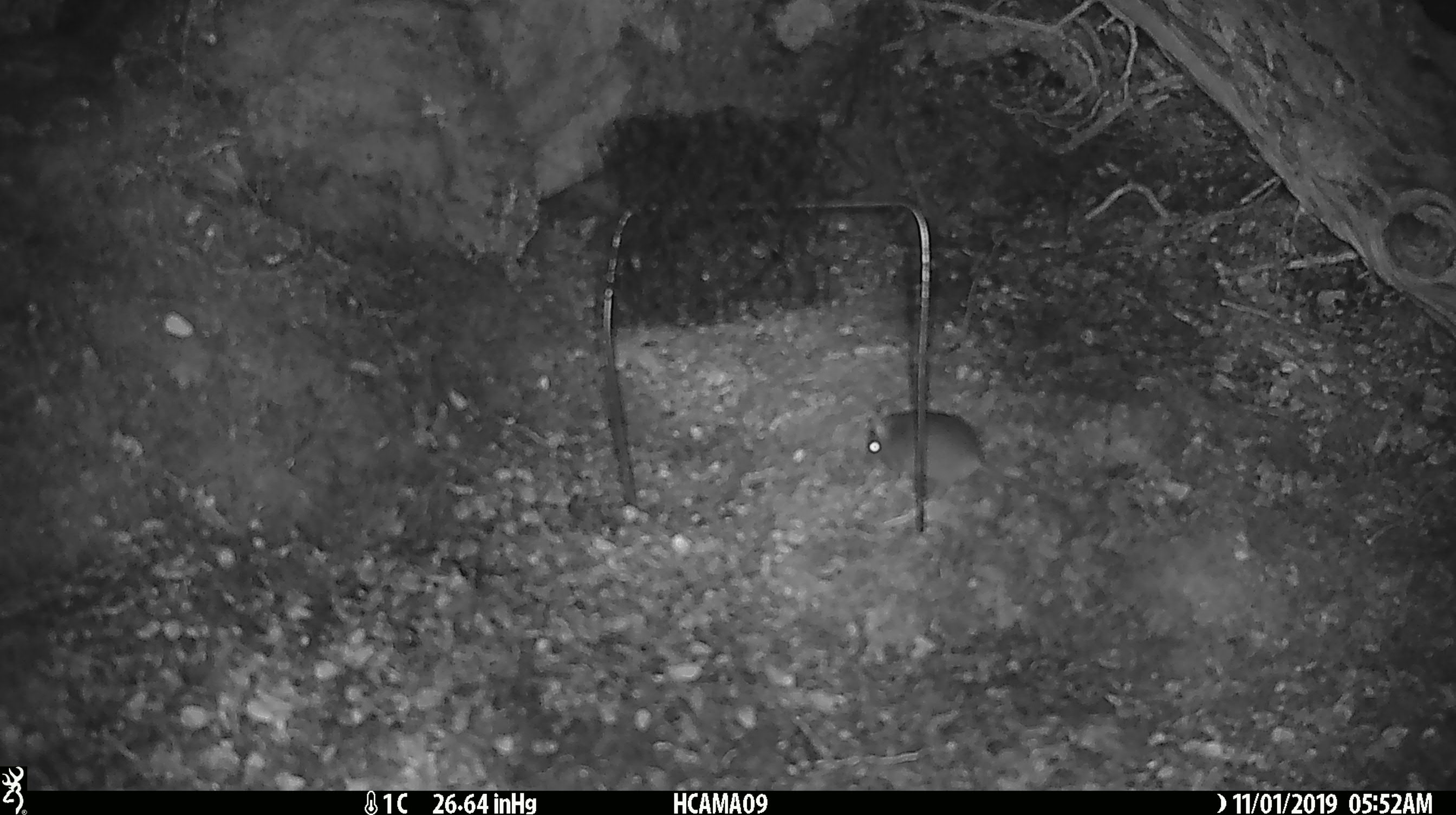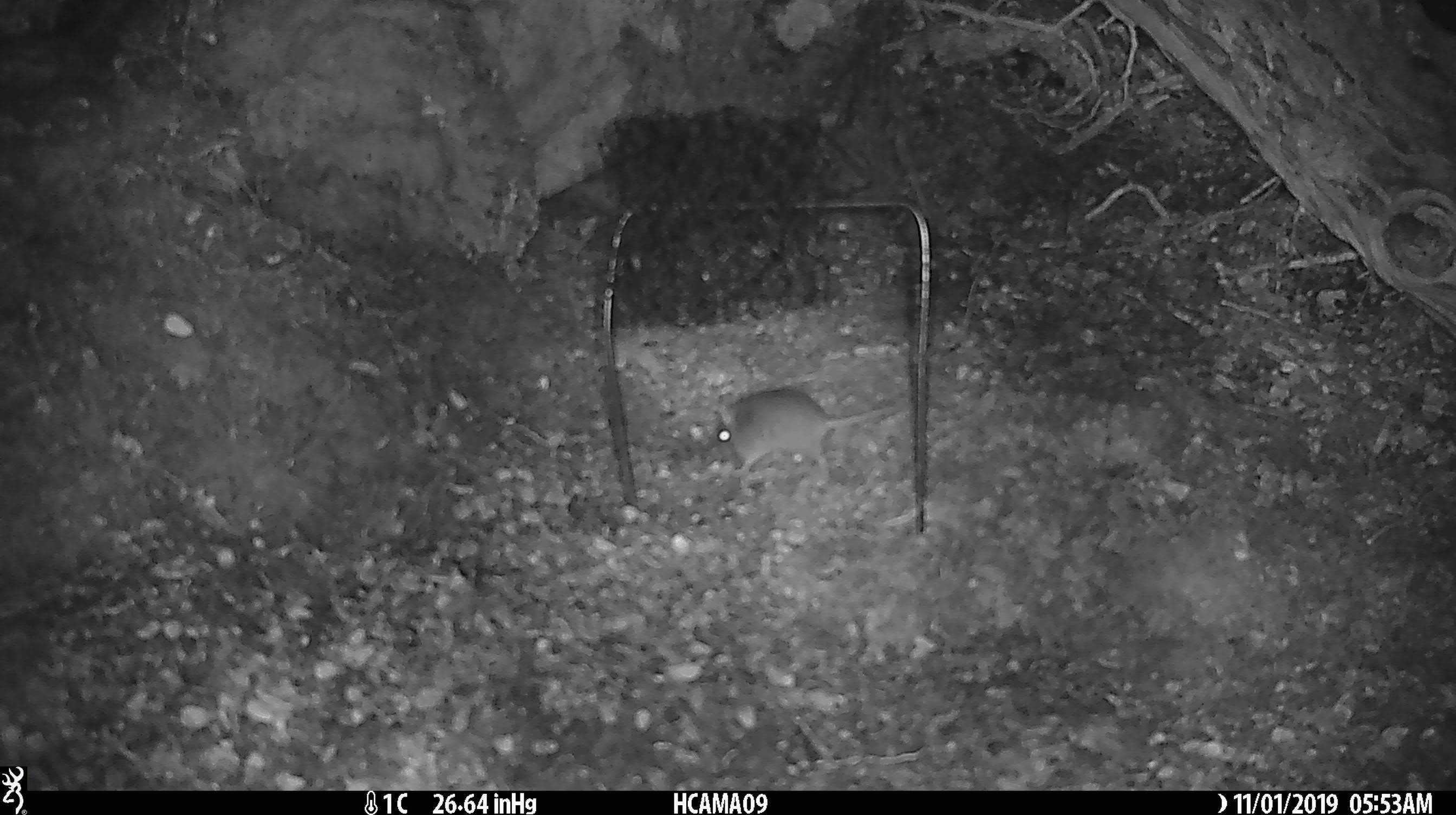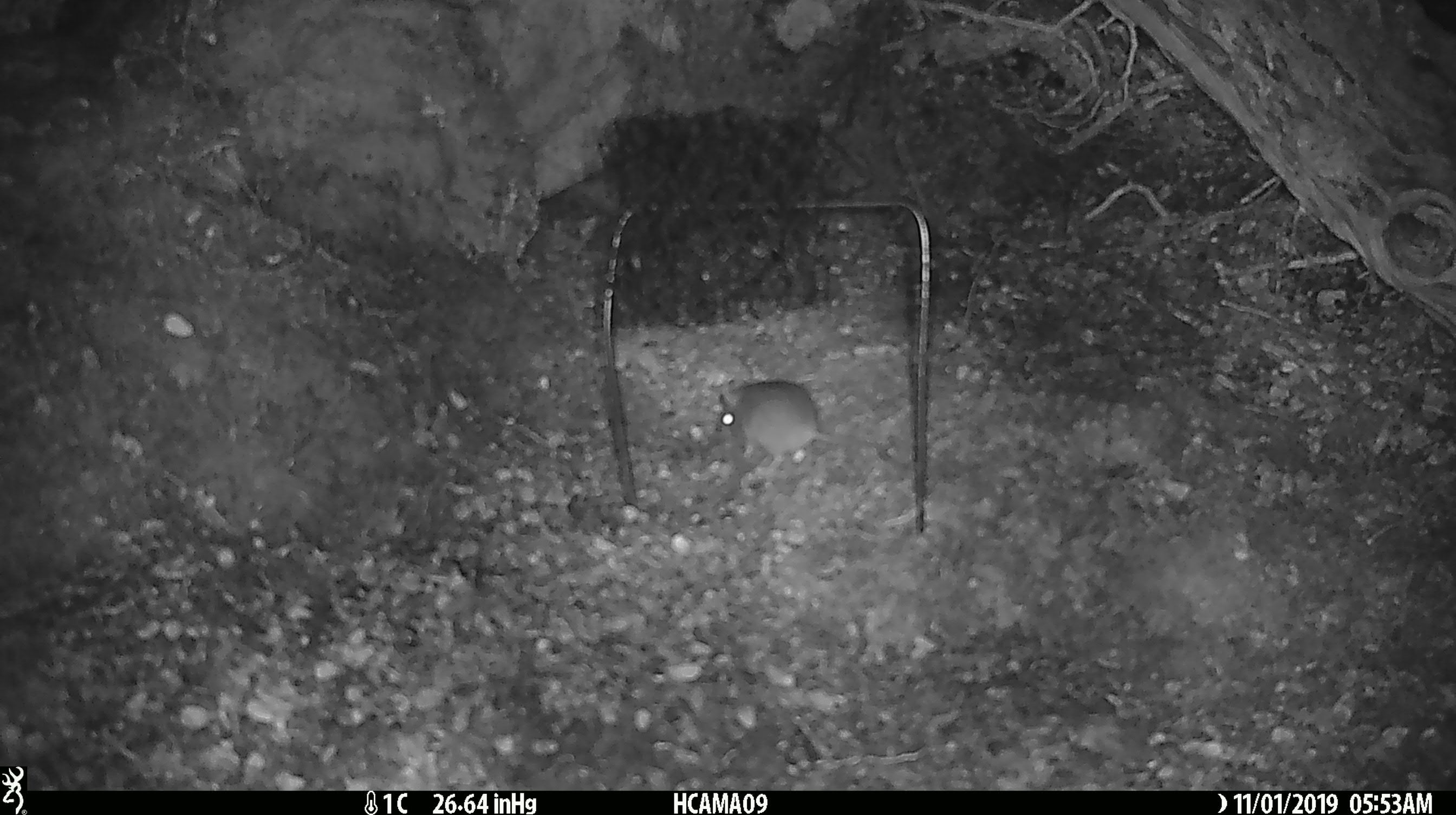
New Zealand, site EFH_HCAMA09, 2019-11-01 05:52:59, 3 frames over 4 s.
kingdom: Animalia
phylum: Chordata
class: Mammalia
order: Rodentia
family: Muridae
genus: Mus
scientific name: Mus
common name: mouse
Mouse (Mus).